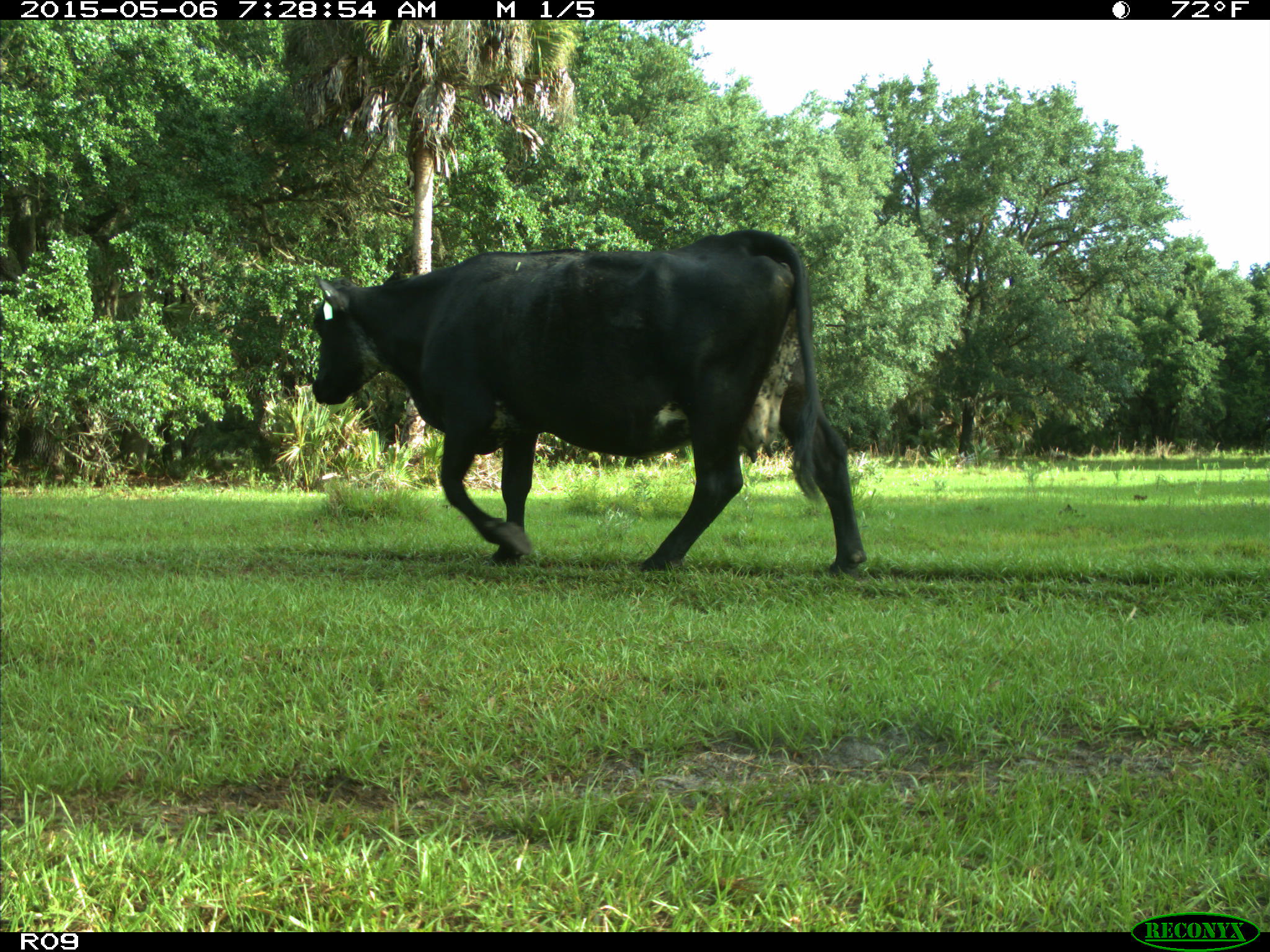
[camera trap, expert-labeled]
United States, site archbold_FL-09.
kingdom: Animalia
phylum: Chordata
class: Mammalia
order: Artiodactyla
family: Bovidae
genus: Bos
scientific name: Bos taurus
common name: domestic cow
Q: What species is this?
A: Bos taurus (domestic cow).